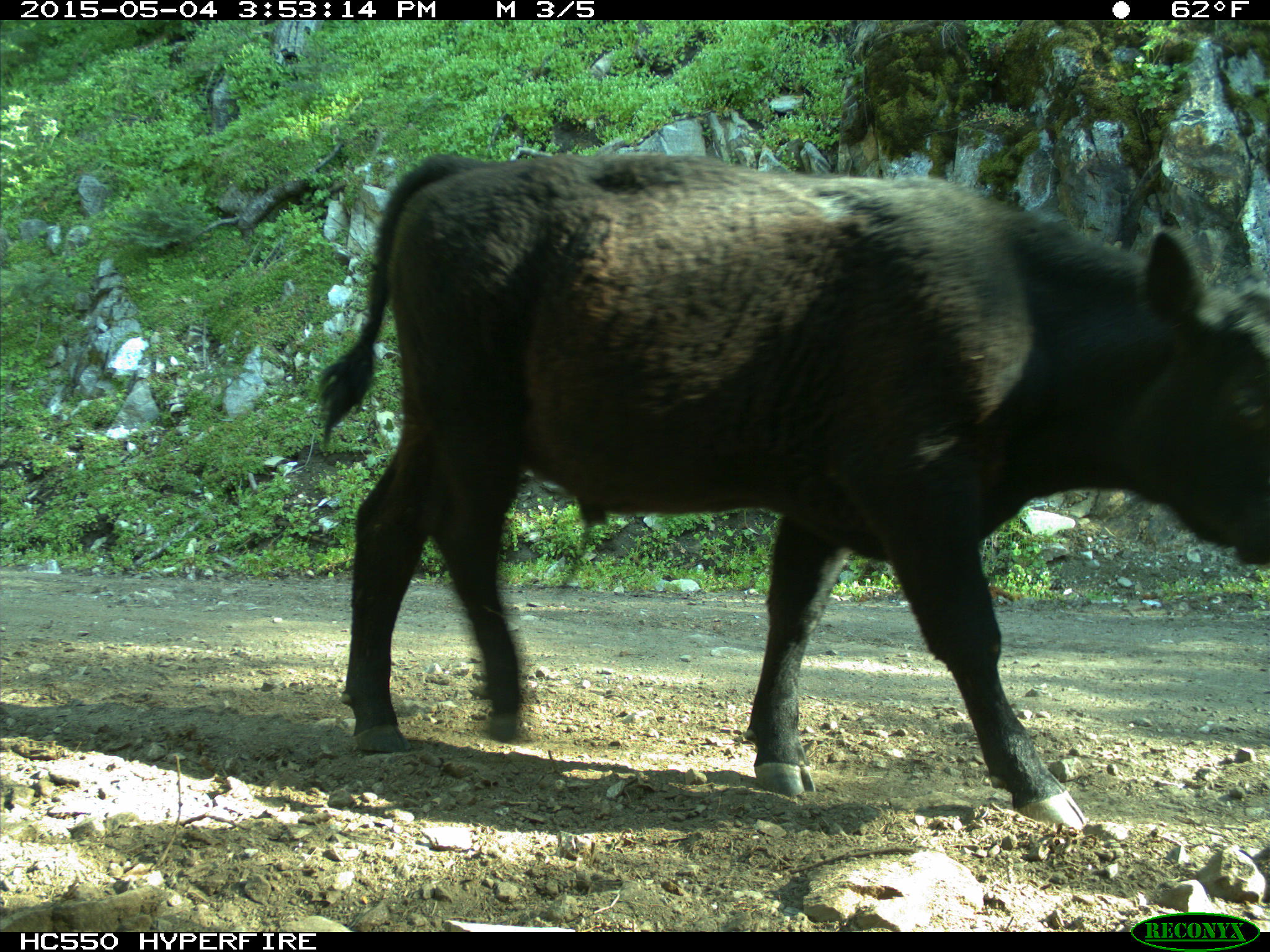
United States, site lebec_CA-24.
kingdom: Animalia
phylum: Chordata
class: Mammalia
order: Artiodactyla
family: Bovidae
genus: Bos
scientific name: Bos taurus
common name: domestic cow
Bos taurus (domestic cow).